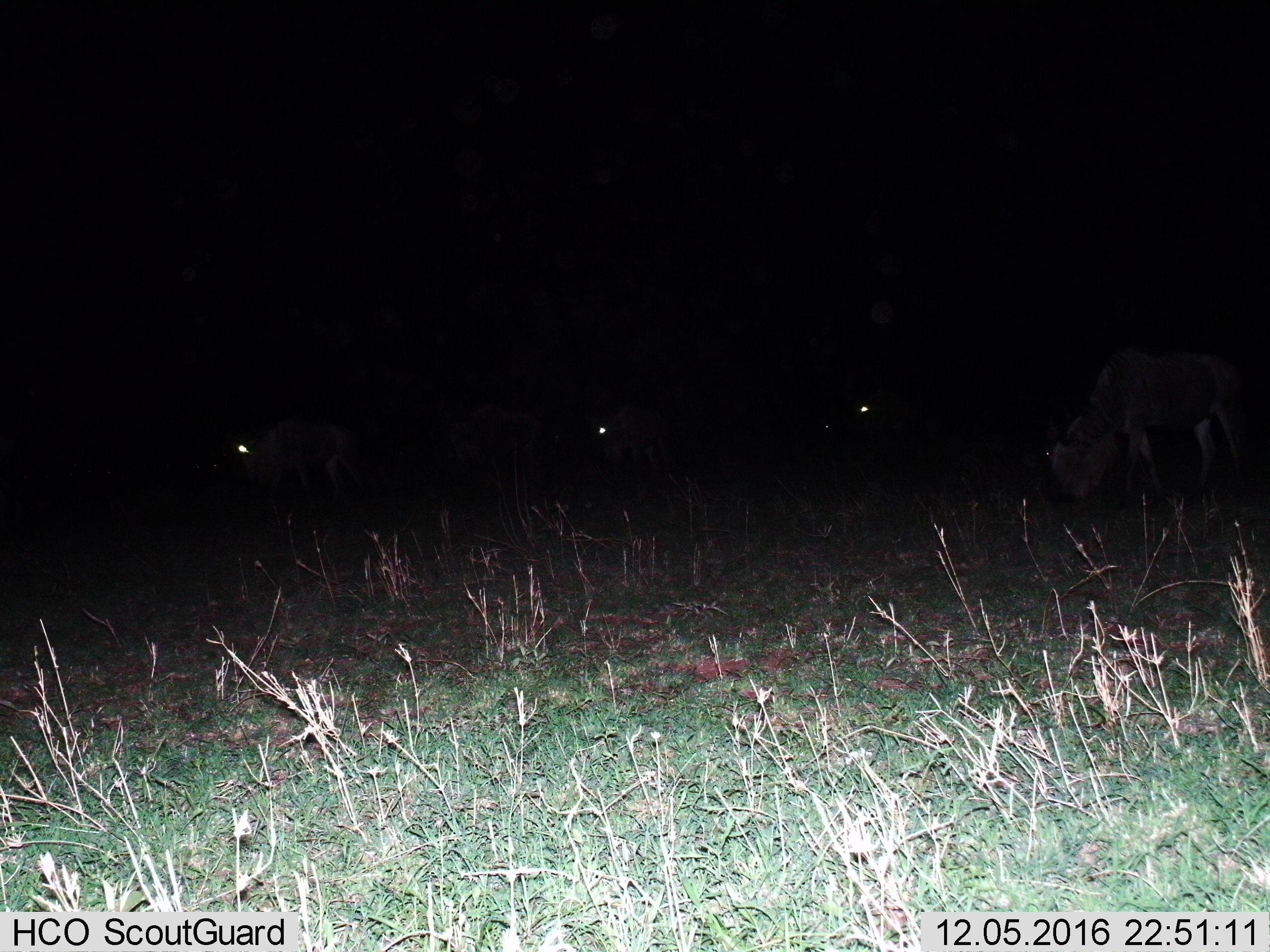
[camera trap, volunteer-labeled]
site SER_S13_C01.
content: unidentified animal